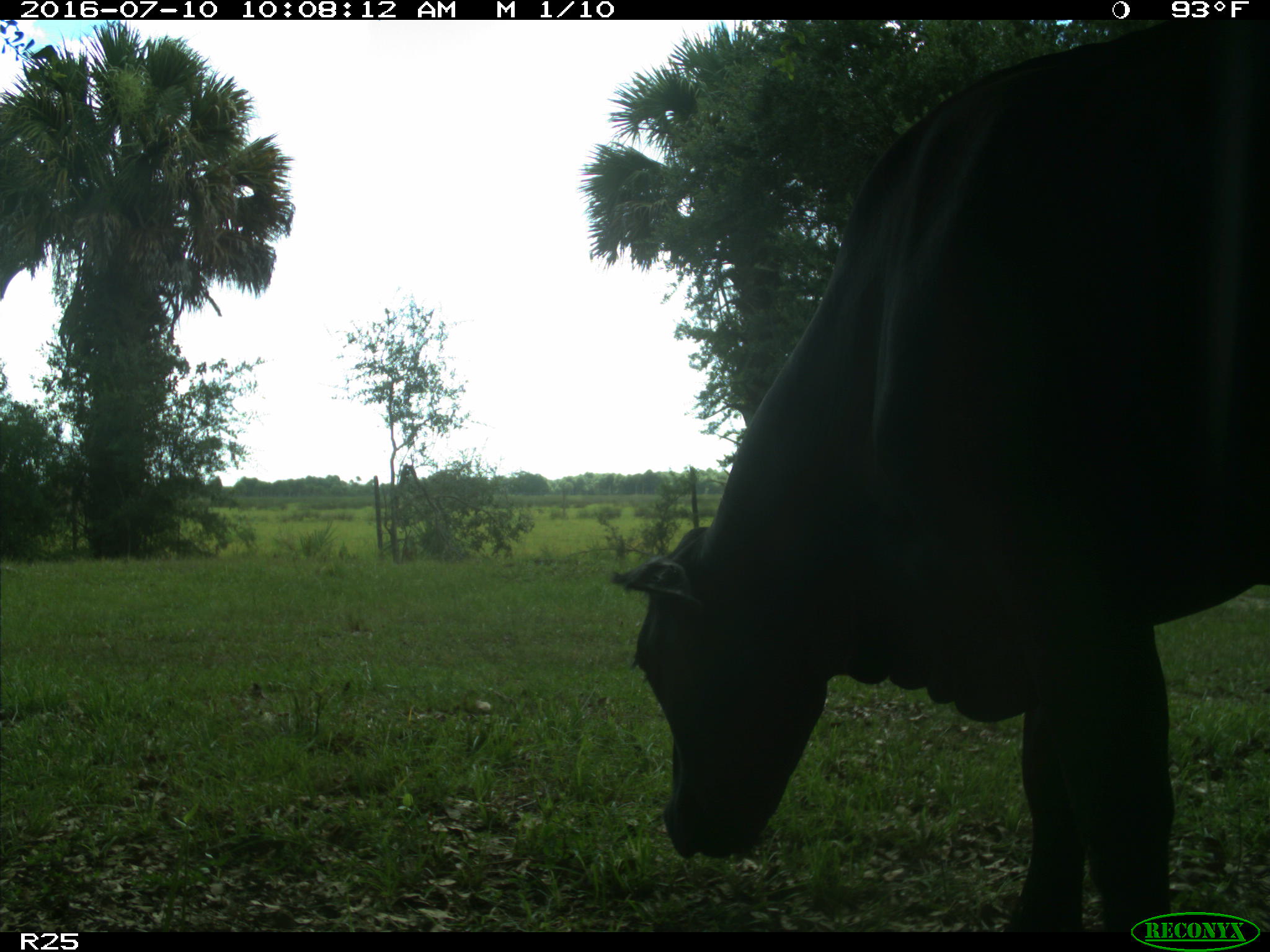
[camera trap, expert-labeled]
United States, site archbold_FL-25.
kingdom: Animalia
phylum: Chordata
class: Mammalia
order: Artiodactyla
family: Bovidae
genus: Bos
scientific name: Bos taurus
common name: domestic cow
Bos taurus (domestic cow).